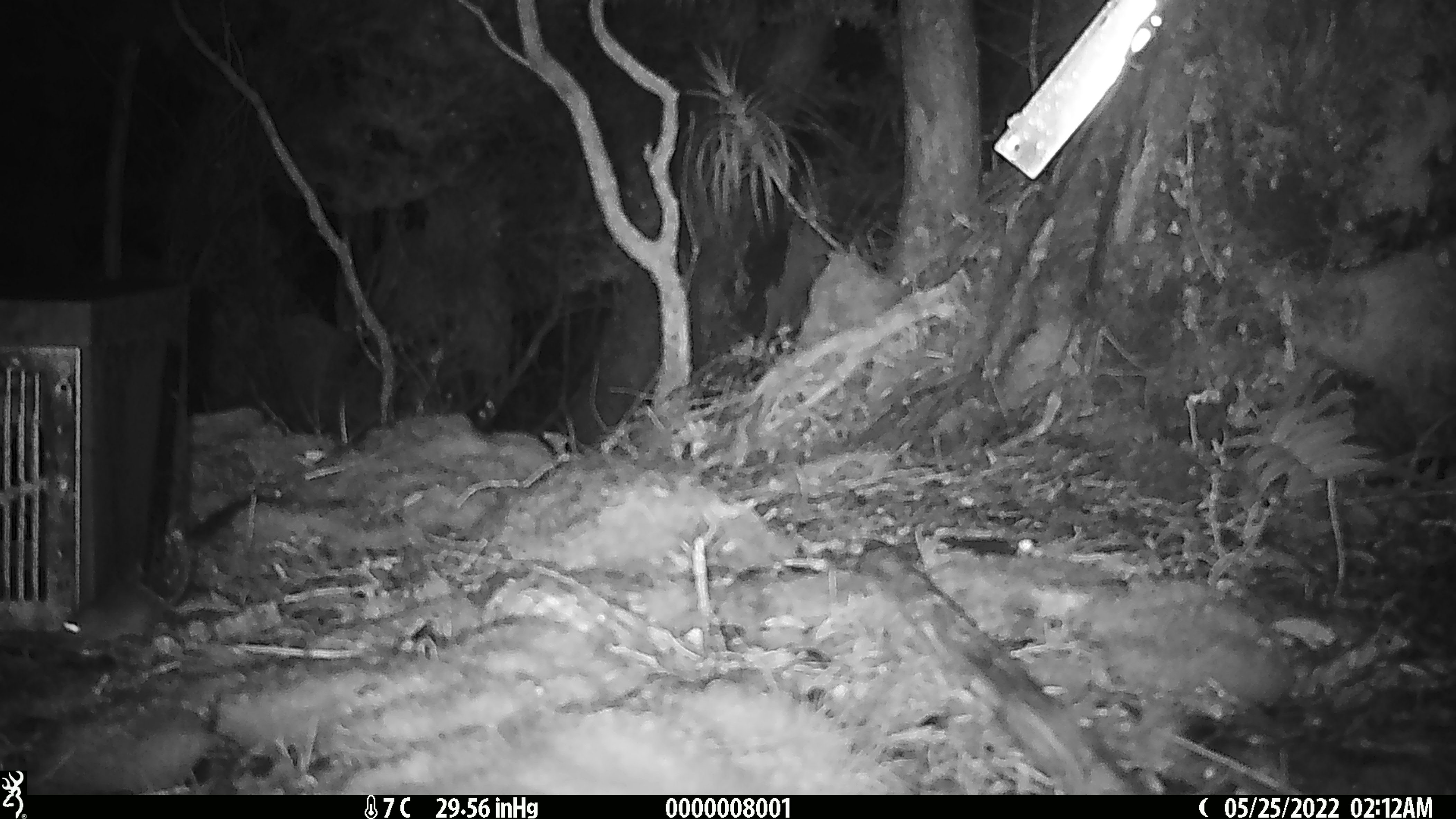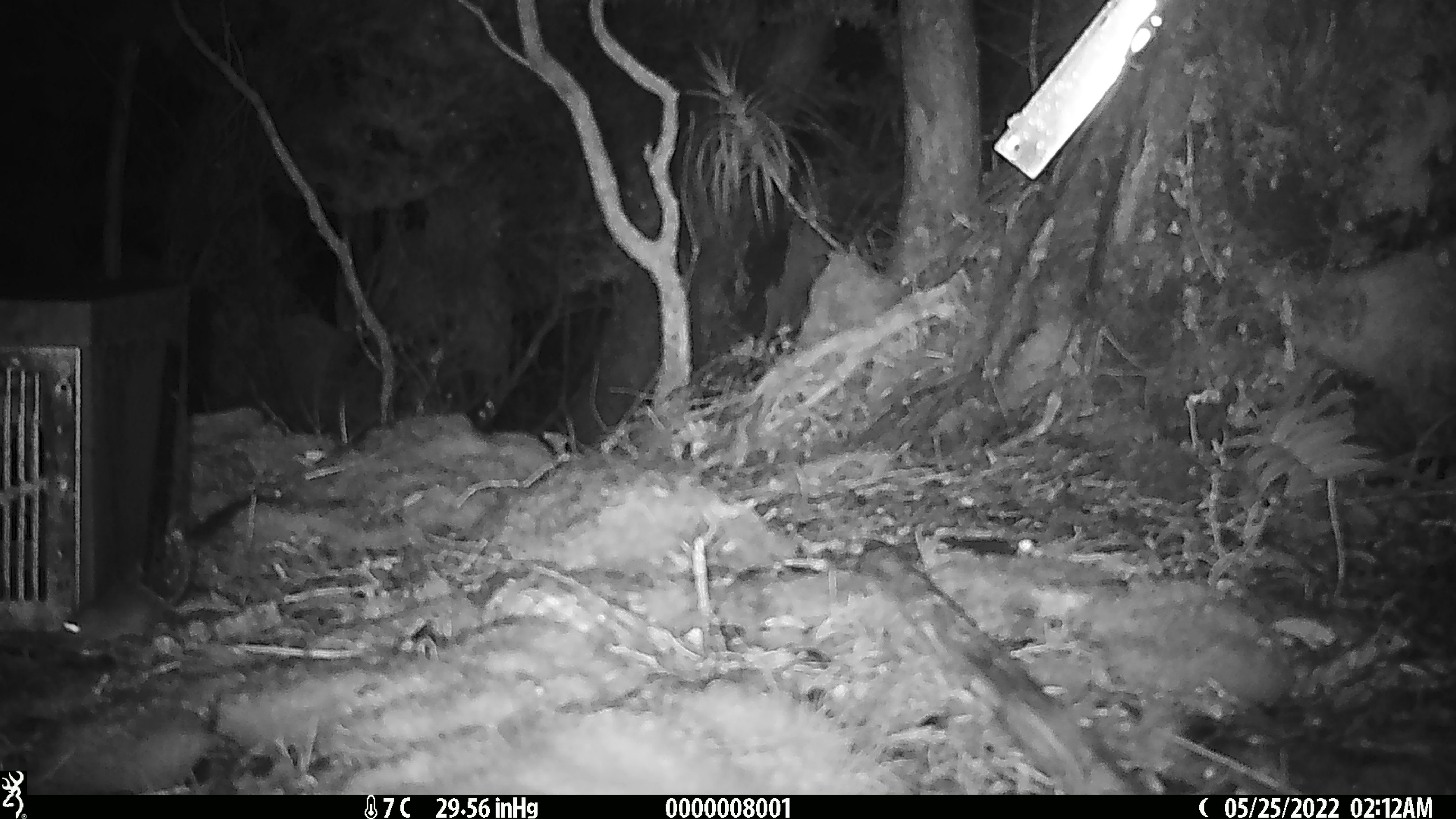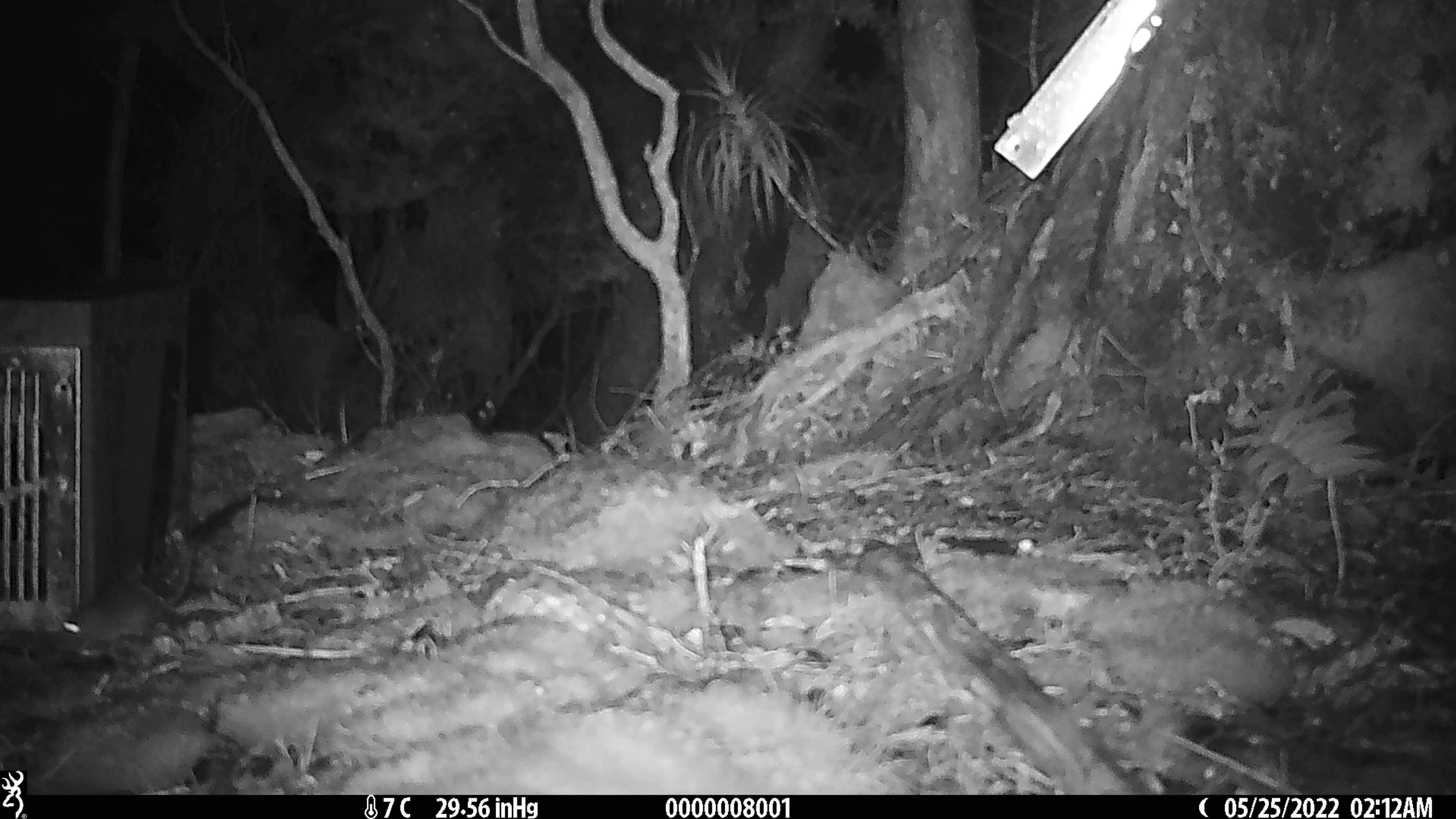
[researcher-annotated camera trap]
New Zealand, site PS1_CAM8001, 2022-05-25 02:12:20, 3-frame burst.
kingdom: Animalia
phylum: Chordata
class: Mammalia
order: Rodentia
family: Muridae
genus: Mus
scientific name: Mus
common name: mouse